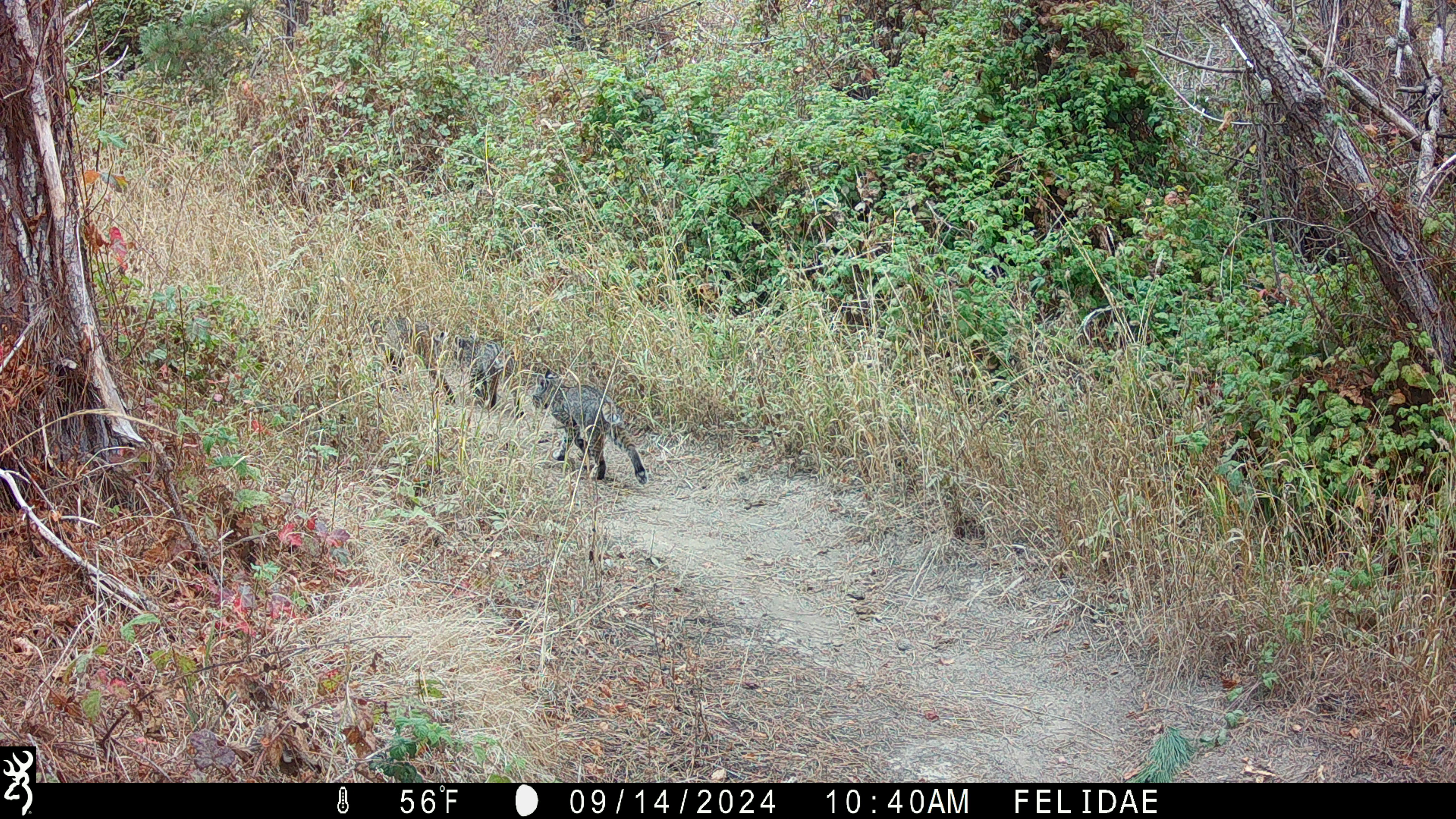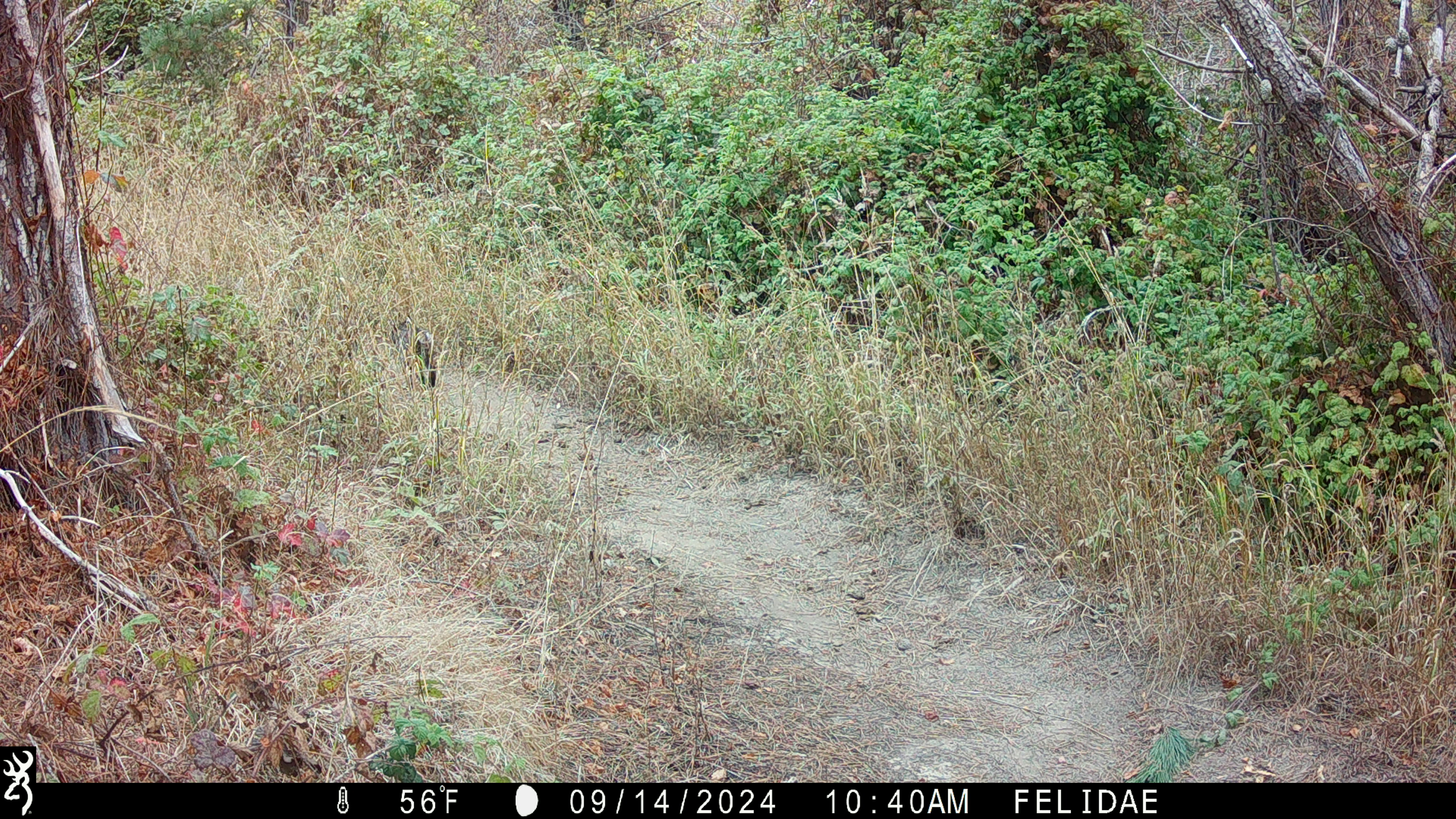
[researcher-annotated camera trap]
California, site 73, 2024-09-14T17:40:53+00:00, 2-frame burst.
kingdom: Animalia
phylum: Chordata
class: Mammalia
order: Carnivora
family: Felidae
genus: Lynx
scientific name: Lynx rufus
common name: bobcat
Bobcat (Lynx rufus).